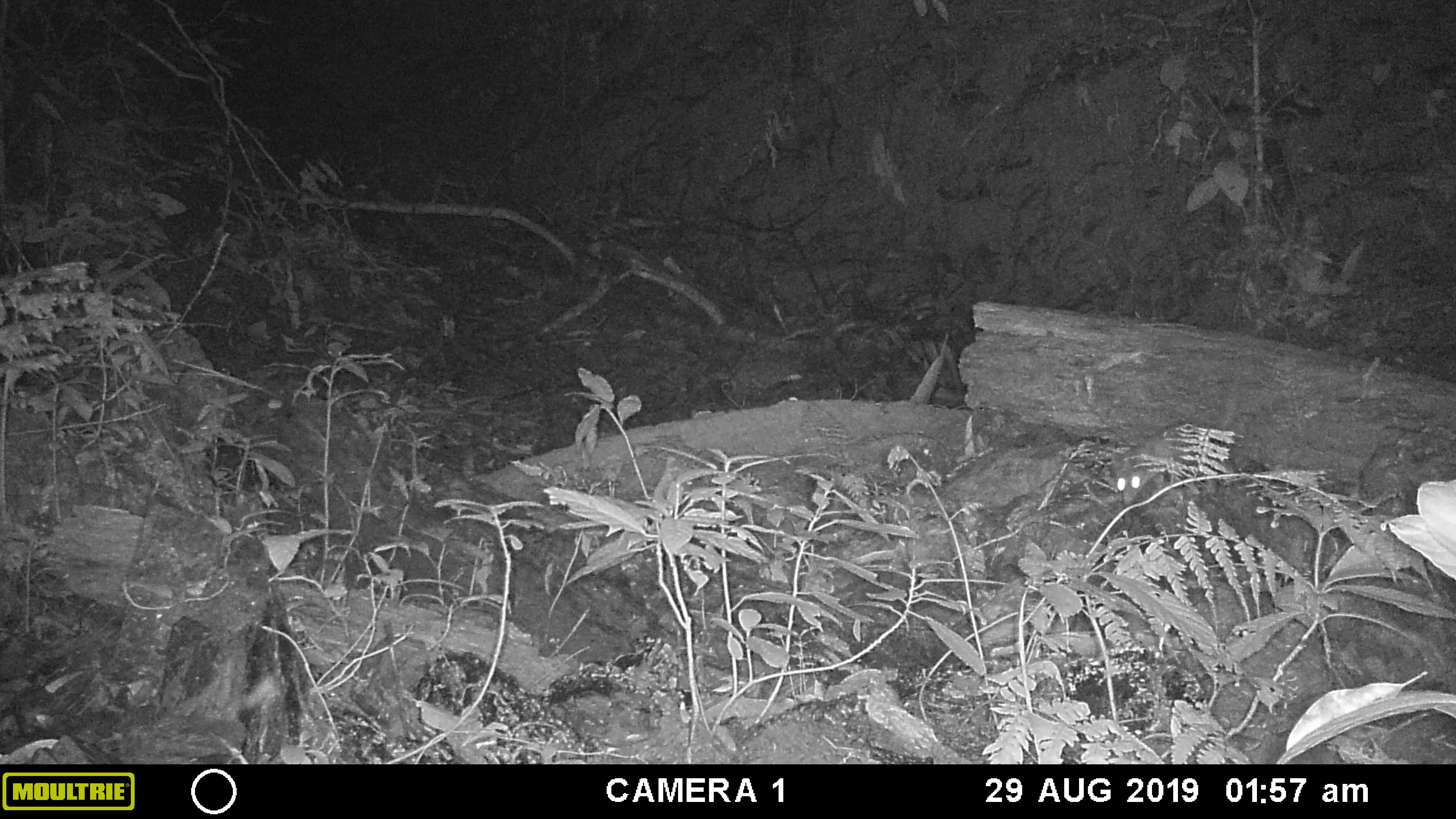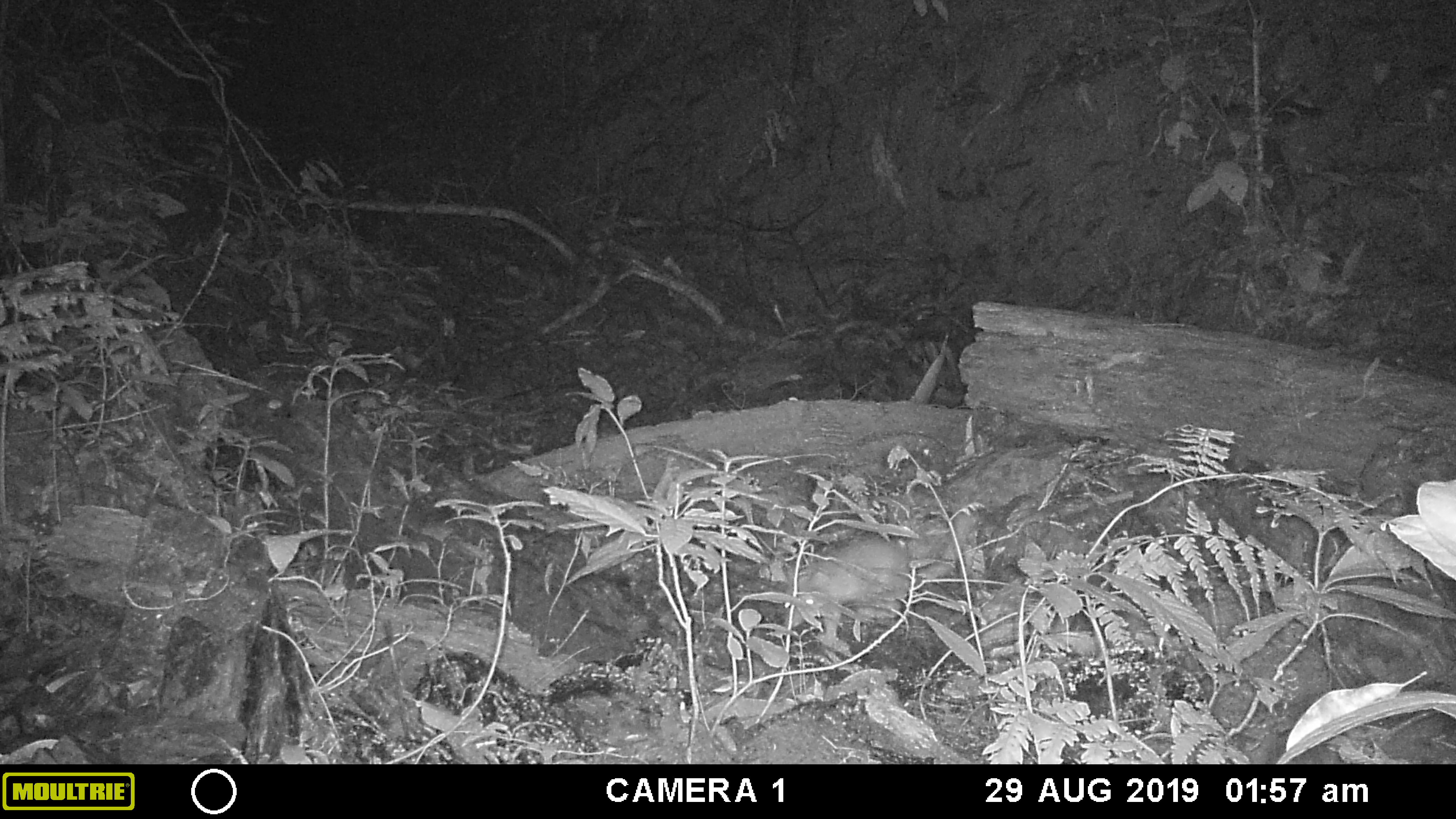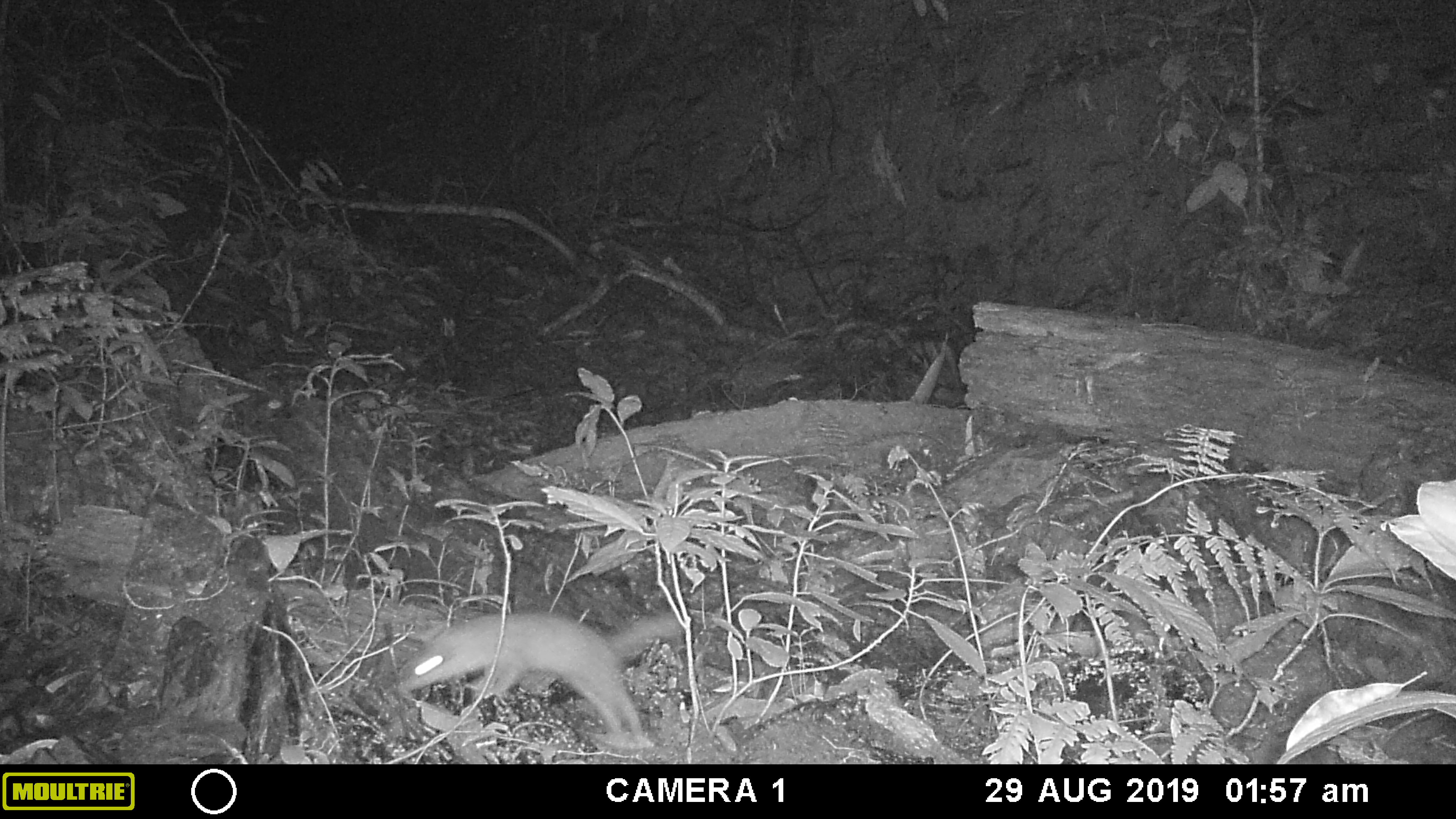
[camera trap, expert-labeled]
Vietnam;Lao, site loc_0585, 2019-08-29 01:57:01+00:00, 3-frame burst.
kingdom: Animalia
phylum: Chordata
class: Mammalia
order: Carnivora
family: Mustelidae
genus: Melogale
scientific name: Melogale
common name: ferret badger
Ferret badger (Melogale). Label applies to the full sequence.